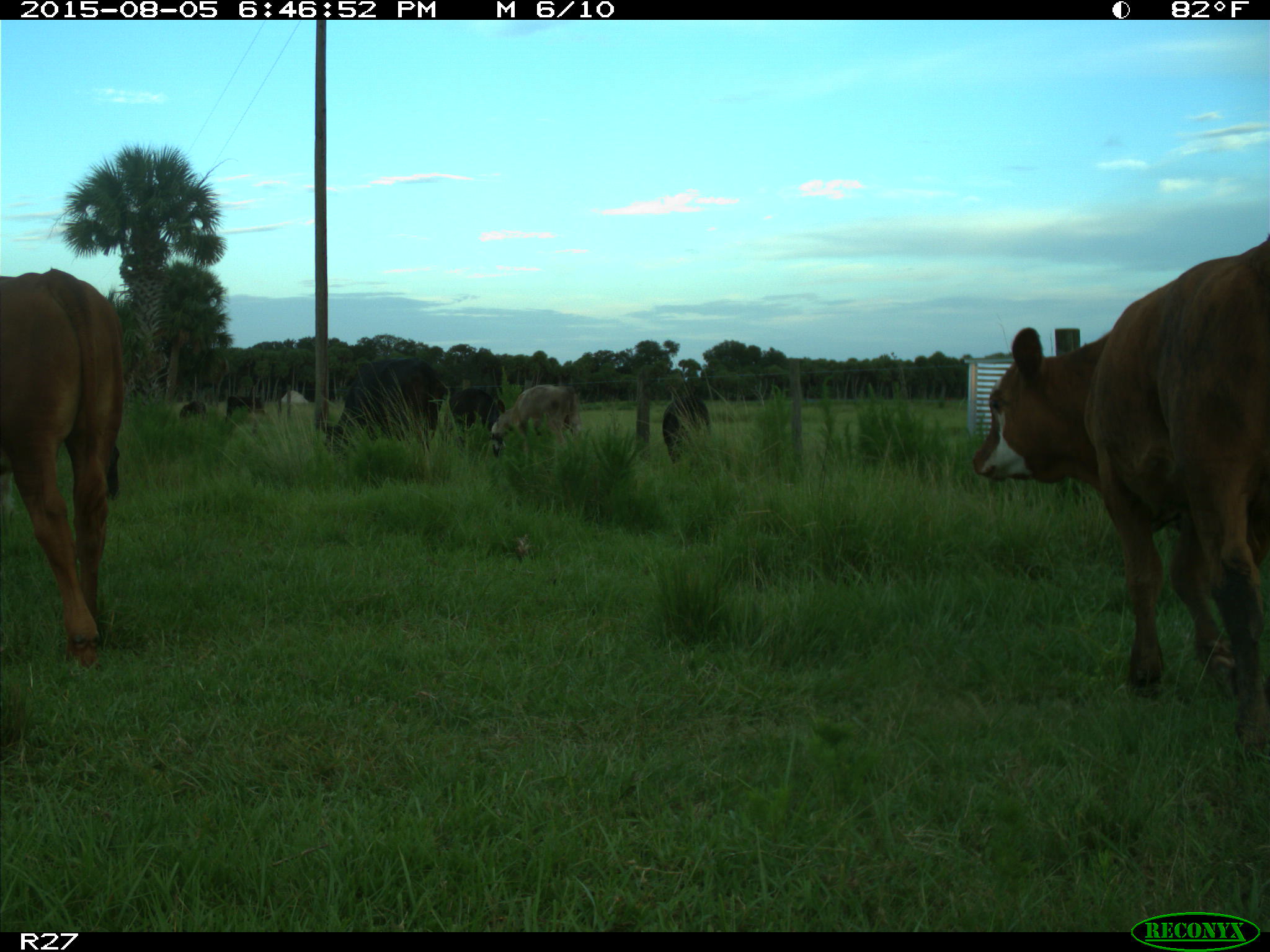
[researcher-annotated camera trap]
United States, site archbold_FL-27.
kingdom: Animalia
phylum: Chordata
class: Mammalia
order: Artiodactyla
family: Bovidae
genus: Bos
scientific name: Bos taurus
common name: domestic cow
Bos taurus (domestic cow).